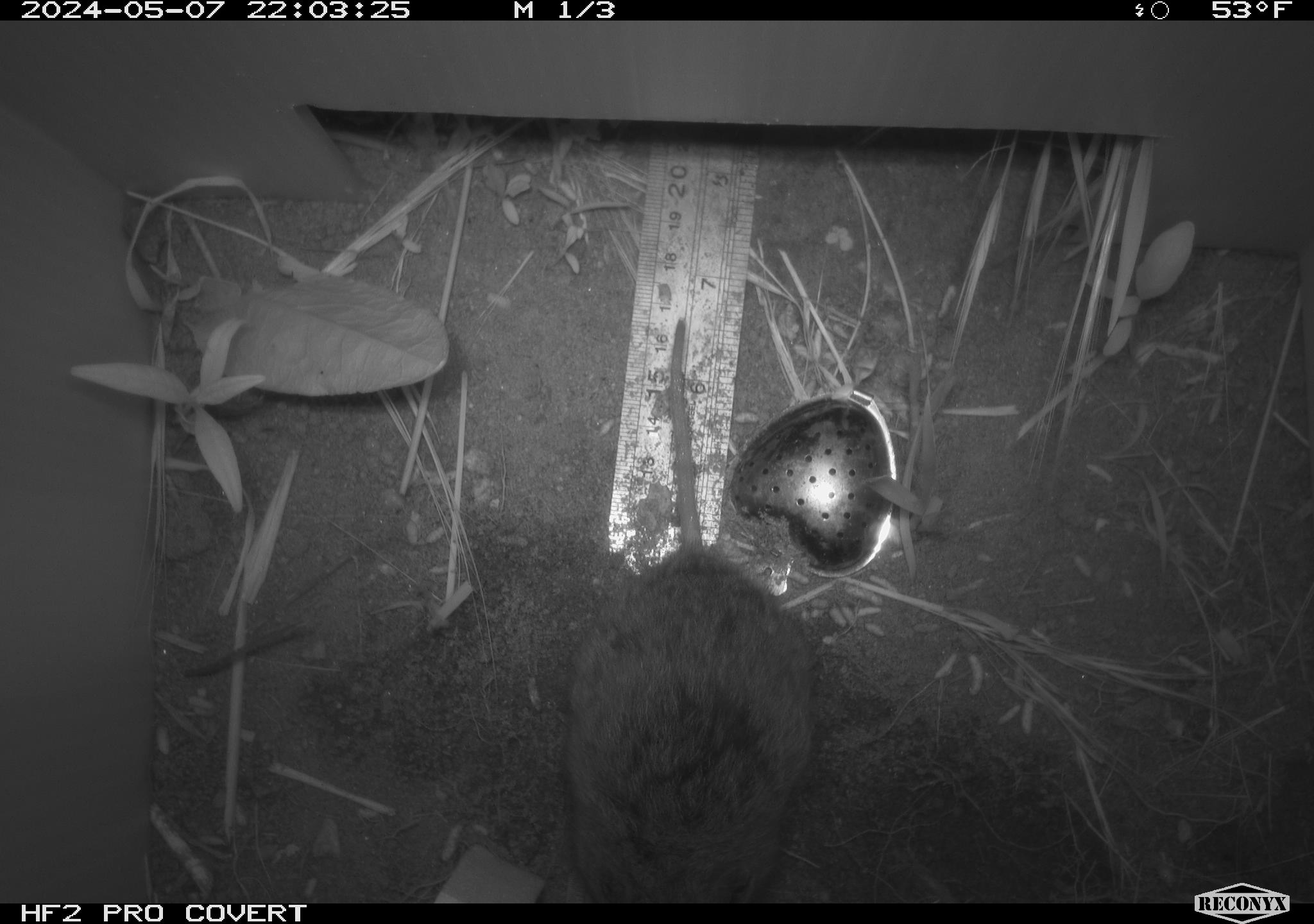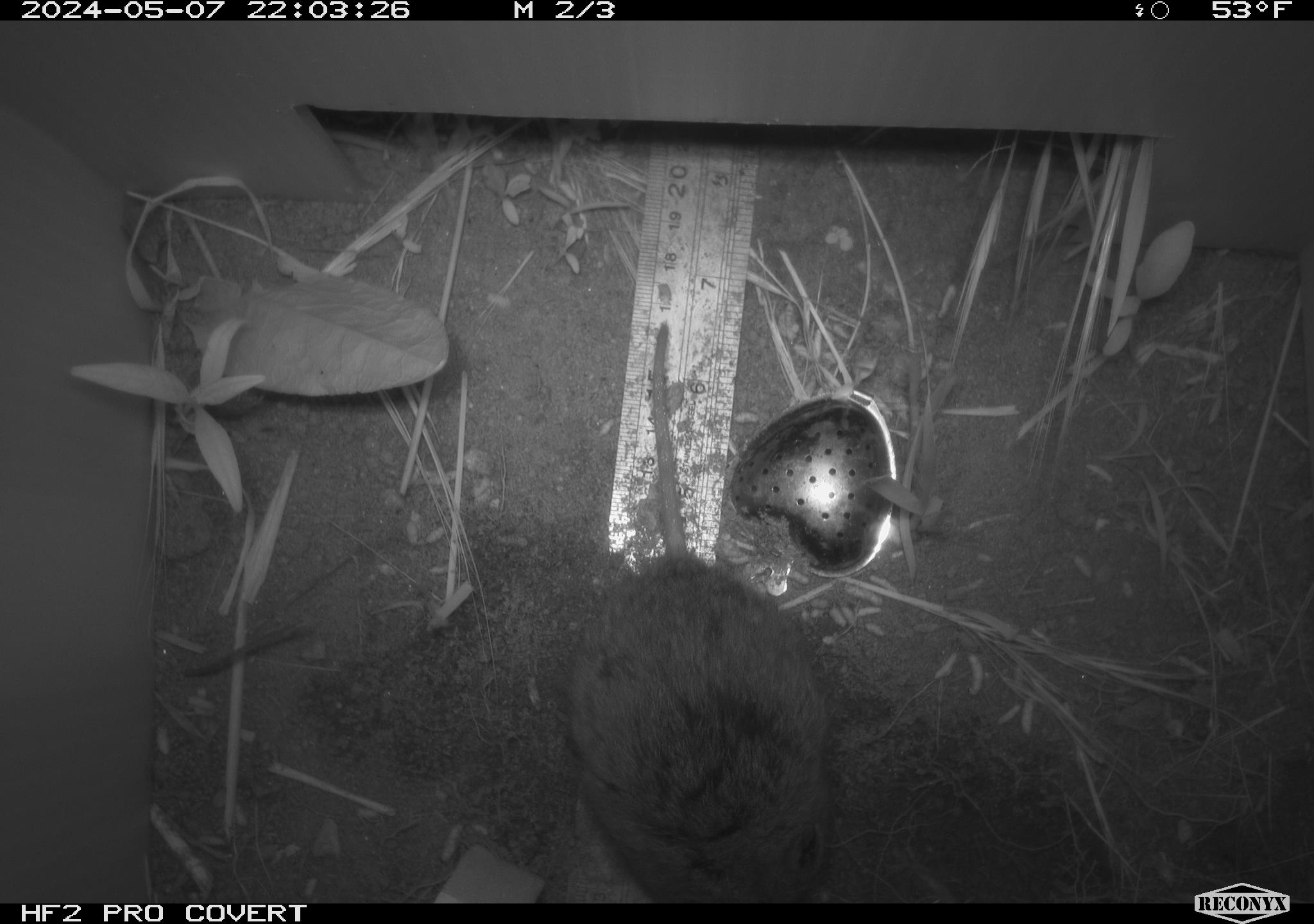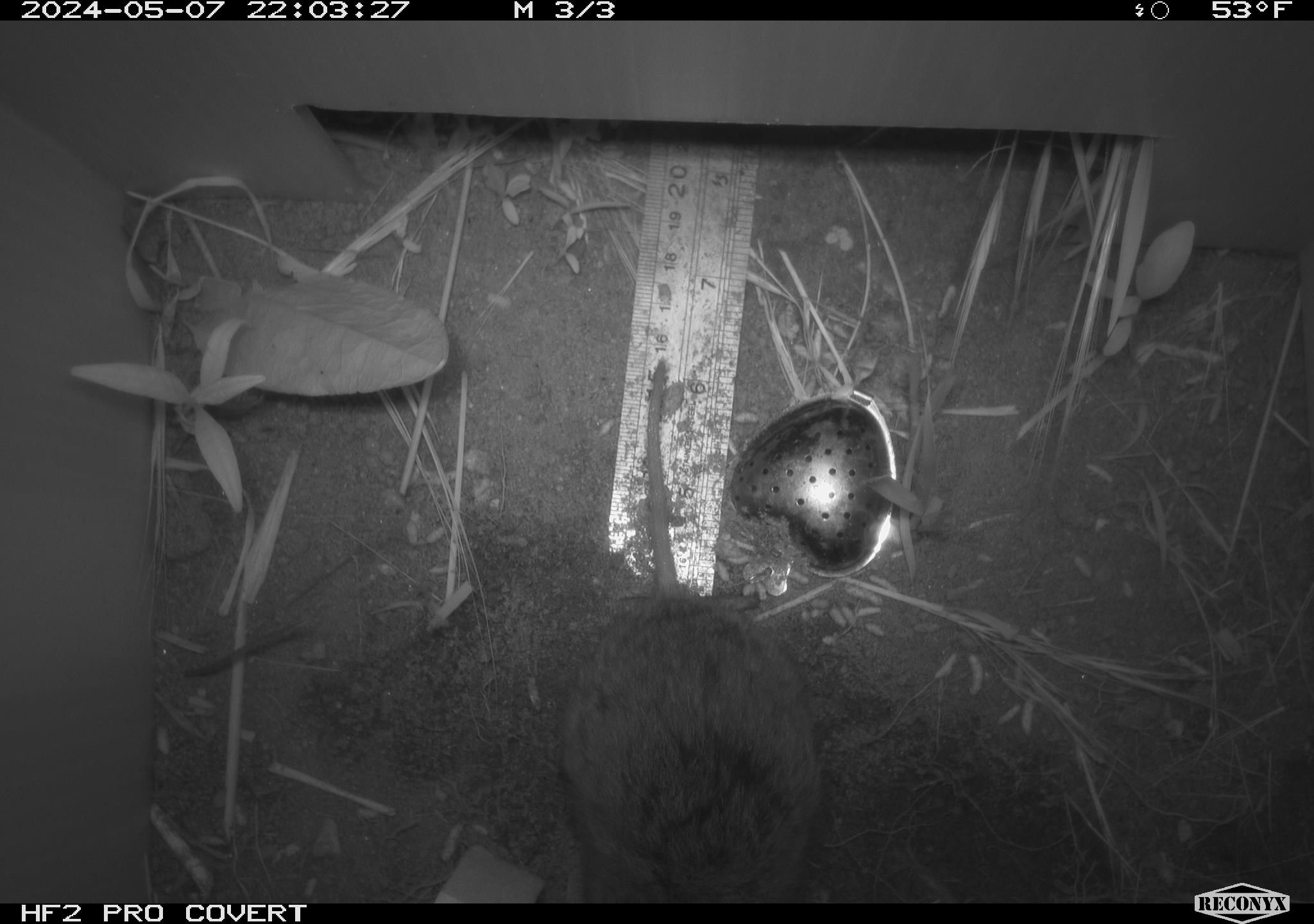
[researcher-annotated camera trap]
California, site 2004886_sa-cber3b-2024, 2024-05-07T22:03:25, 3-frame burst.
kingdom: Animalia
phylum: Chordata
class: Mammalia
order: Rodentia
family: Cricetidae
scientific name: Arvicolinae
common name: voles, lemmings, and muskrats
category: arvicolinae subfamily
Arvicolinae subfamily (voles, lemmings, and muskrats) (Arvicolinae).